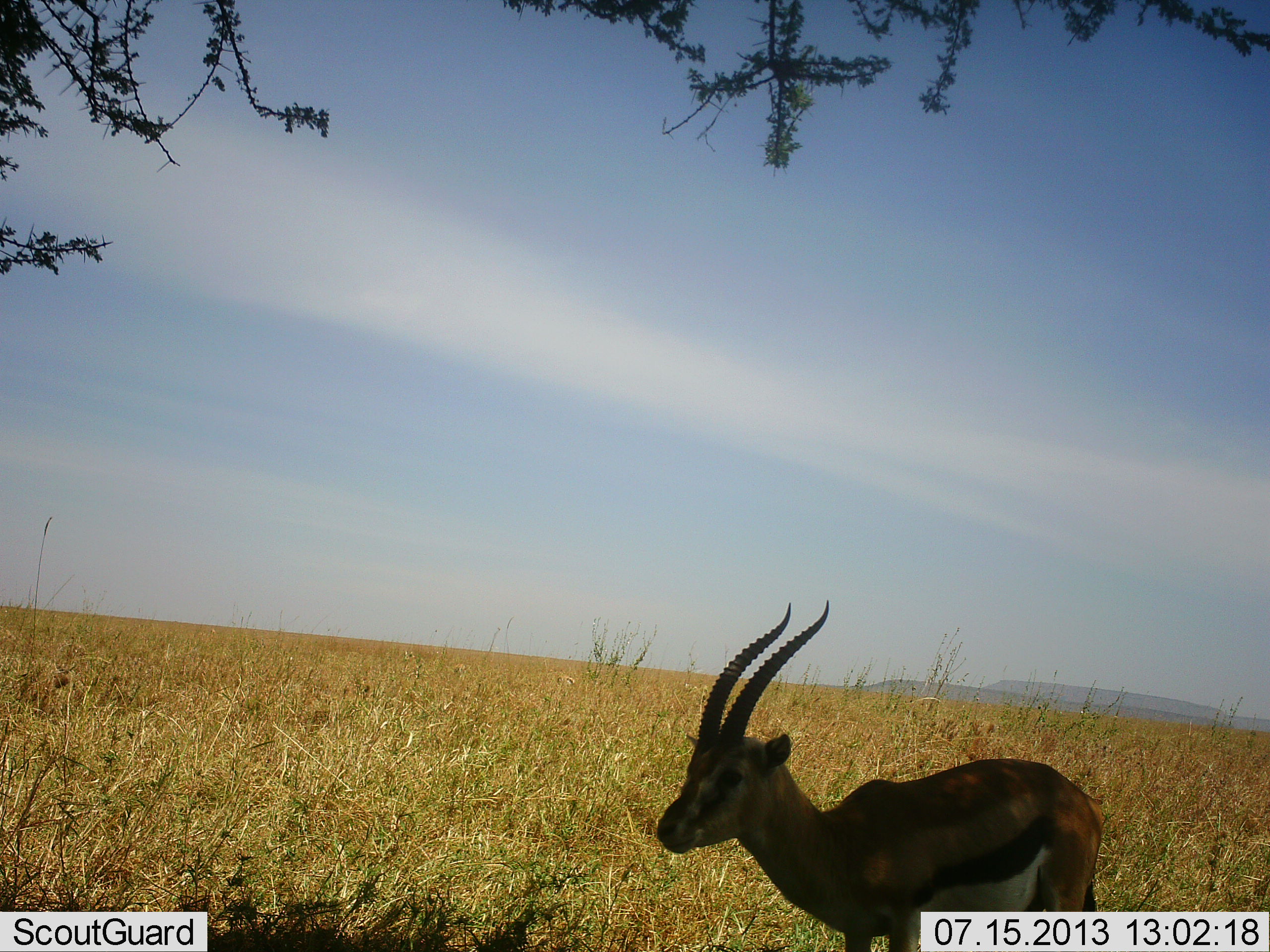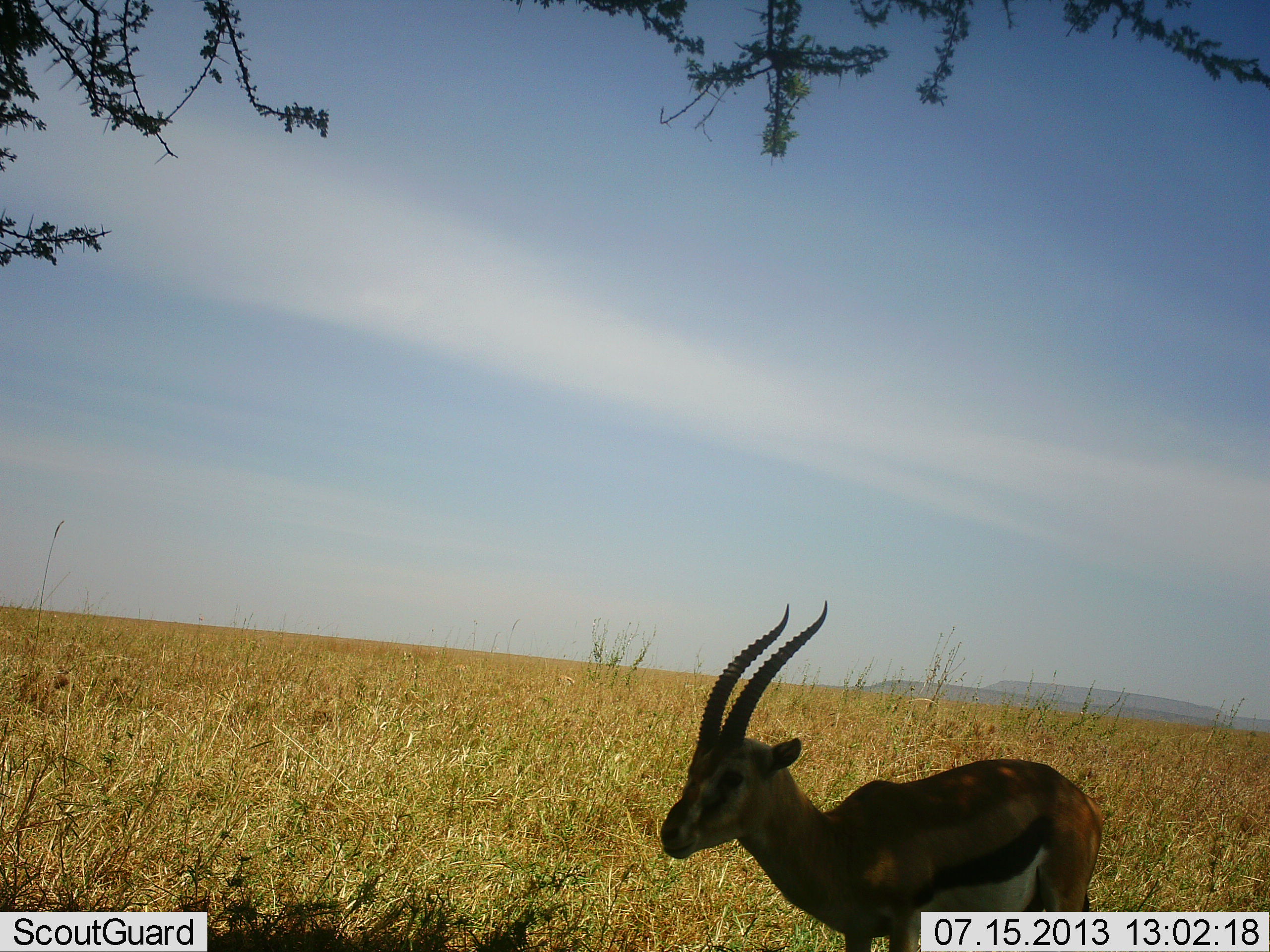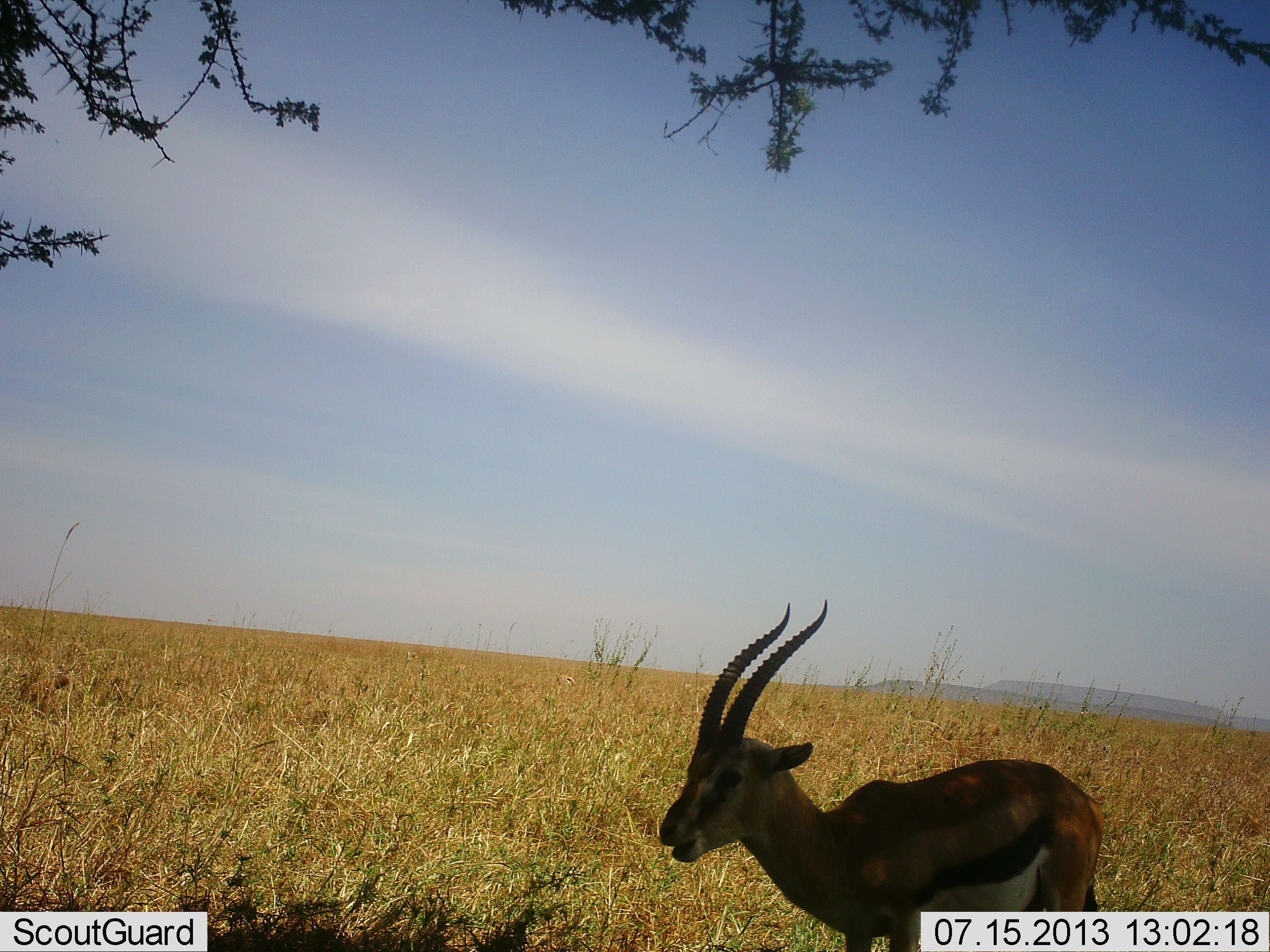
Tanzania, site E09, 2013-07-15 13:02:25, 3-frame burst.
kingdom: Animalia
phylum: Chordata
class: Mammalia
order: Artiodactyla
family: Bovidae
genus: Eudorcas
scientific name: Eudorcas thomsonii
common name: thomson's gazelle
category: gazellethomsons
Gazellethomsons (thomson's gazelle) (Eudorcas thomsonii), count 1. Behavior (volunteer vote fractions): standing 83%, resting 0%, moving 0%, interacting 0%. Young present (vote fraction): 0%. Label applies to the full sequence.